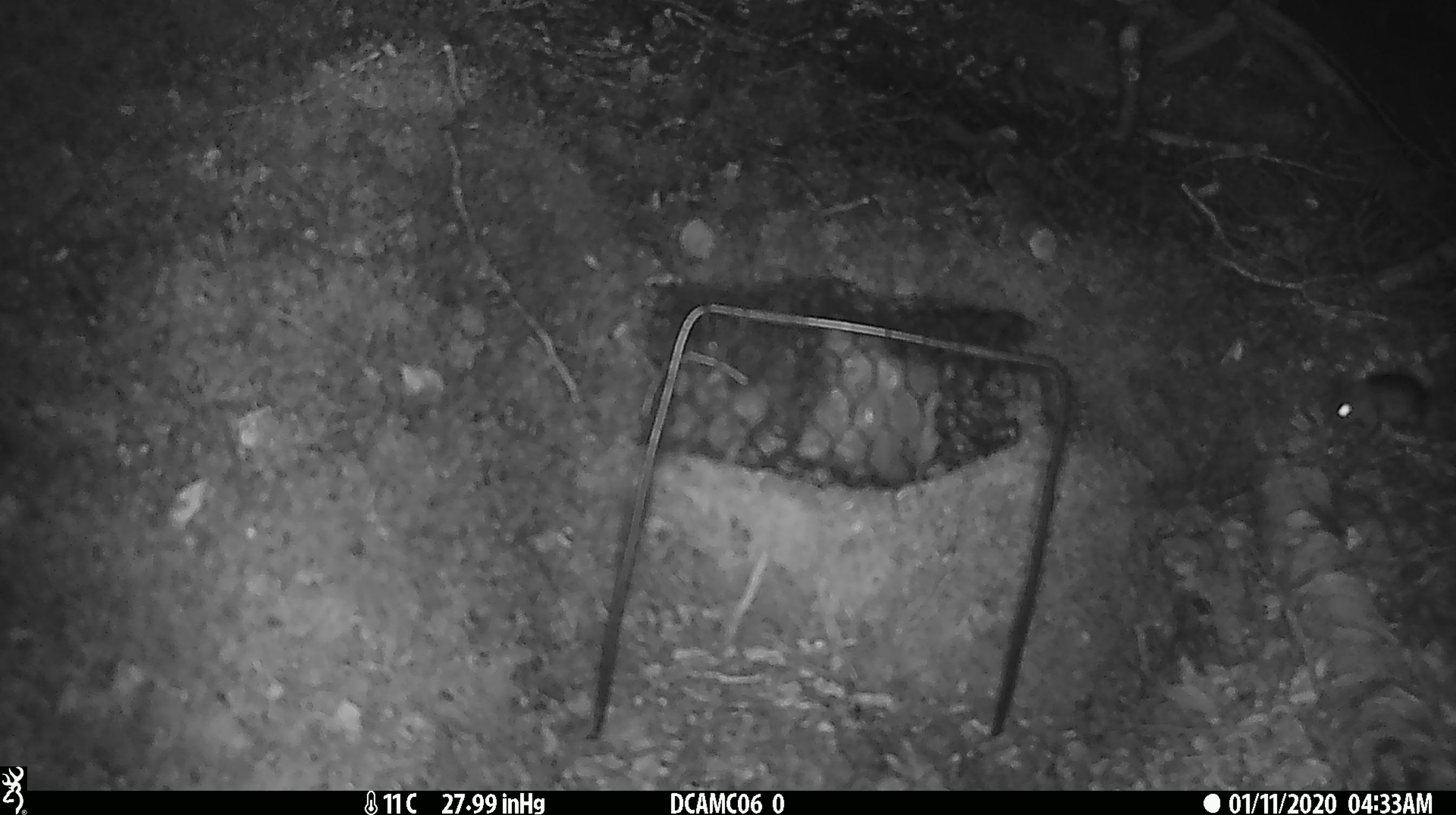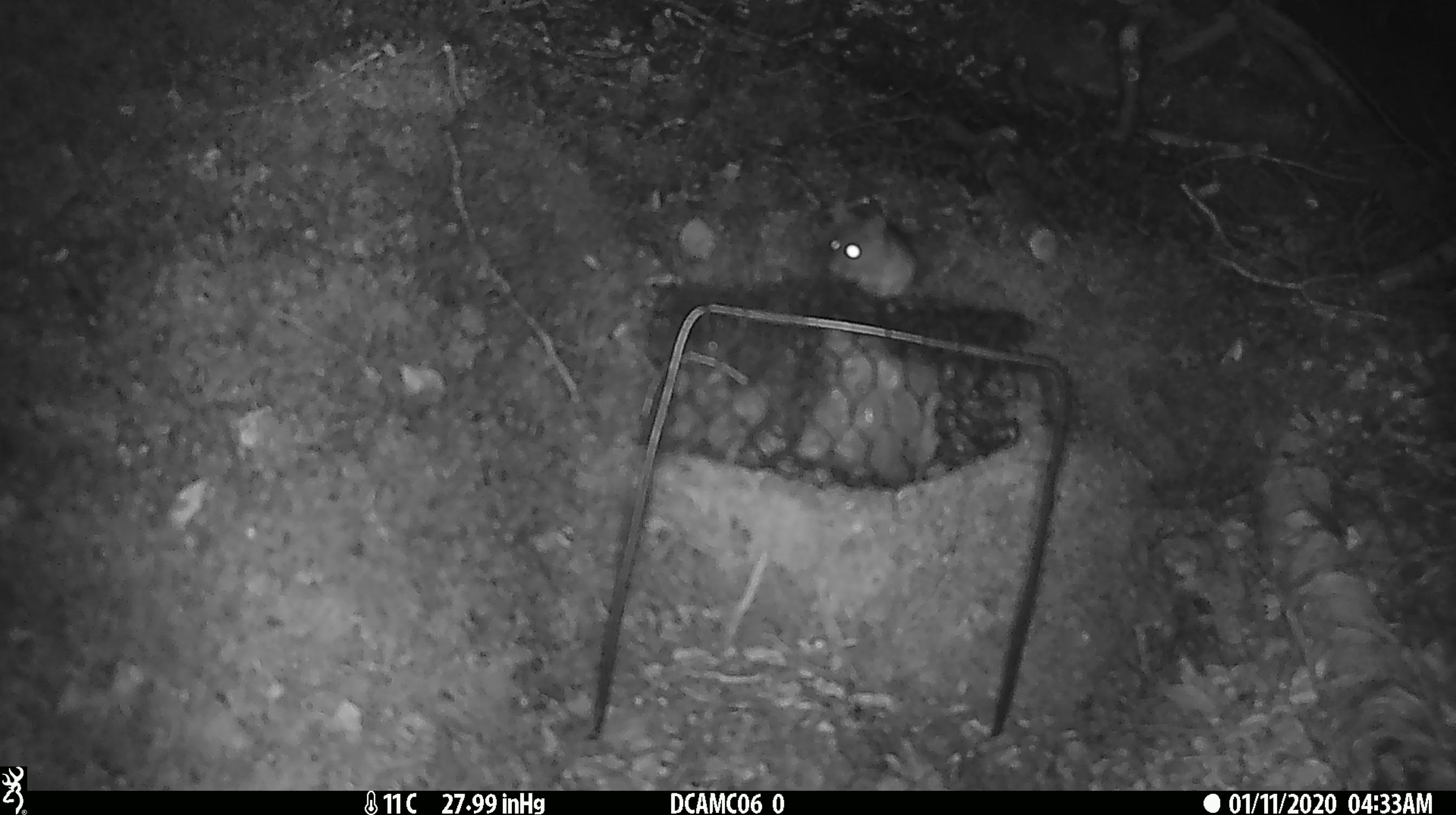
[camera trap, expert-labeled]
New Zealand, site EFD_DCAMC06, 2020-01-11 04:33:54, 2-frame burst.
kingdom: Animalia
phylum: Chordata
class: Mammalia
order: Rodentia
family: Muridae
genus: Mus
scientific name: Mus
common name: mouse